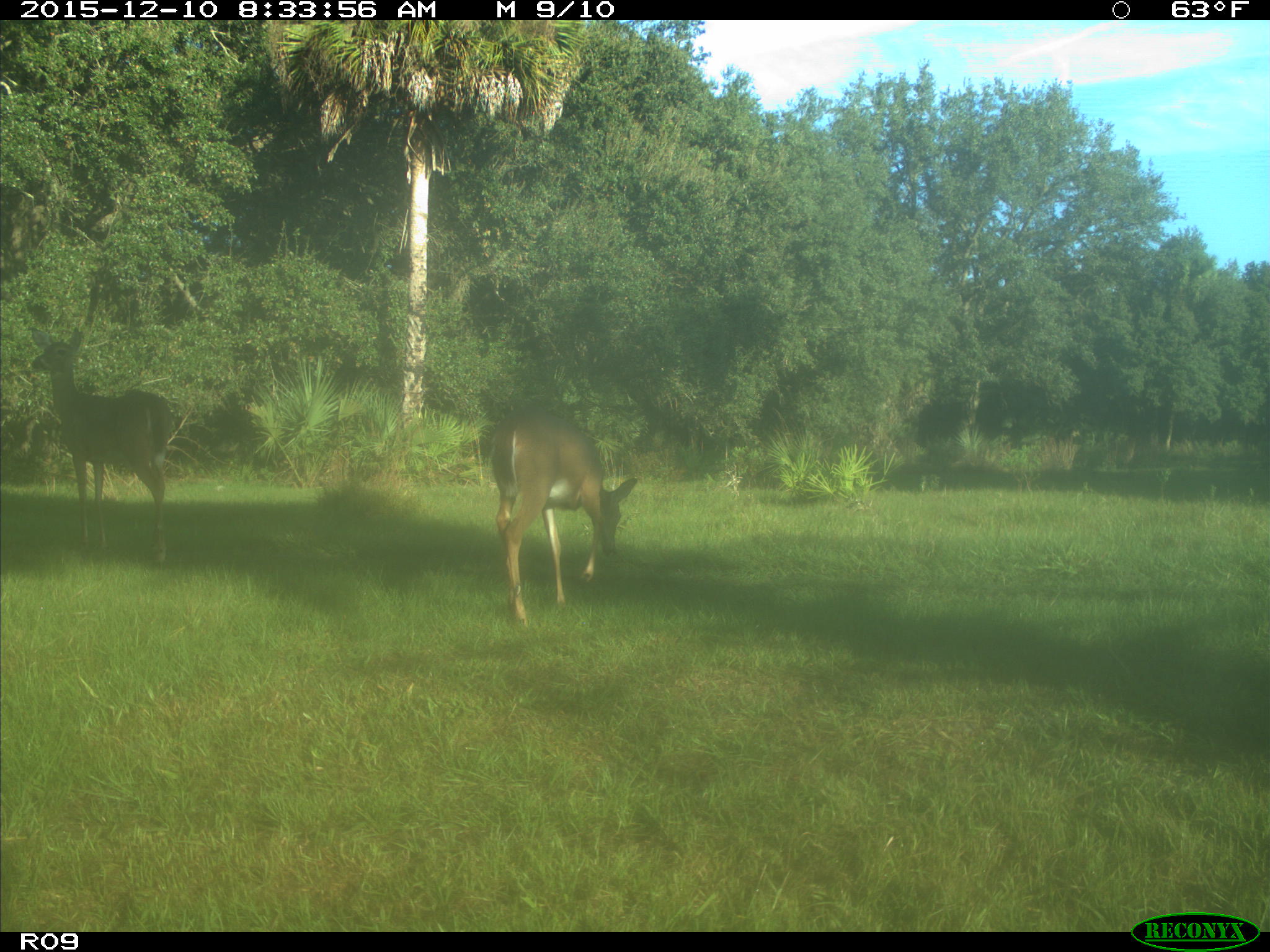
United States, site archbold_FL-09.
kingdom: Animalia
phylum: Chordata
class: Mammalia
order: Artiodactyla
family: Cervidae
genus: Odocoileus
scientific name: Odocoileus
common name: deer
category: unidentified deer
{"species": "unidentified deer (deer) (Odocoileus)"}